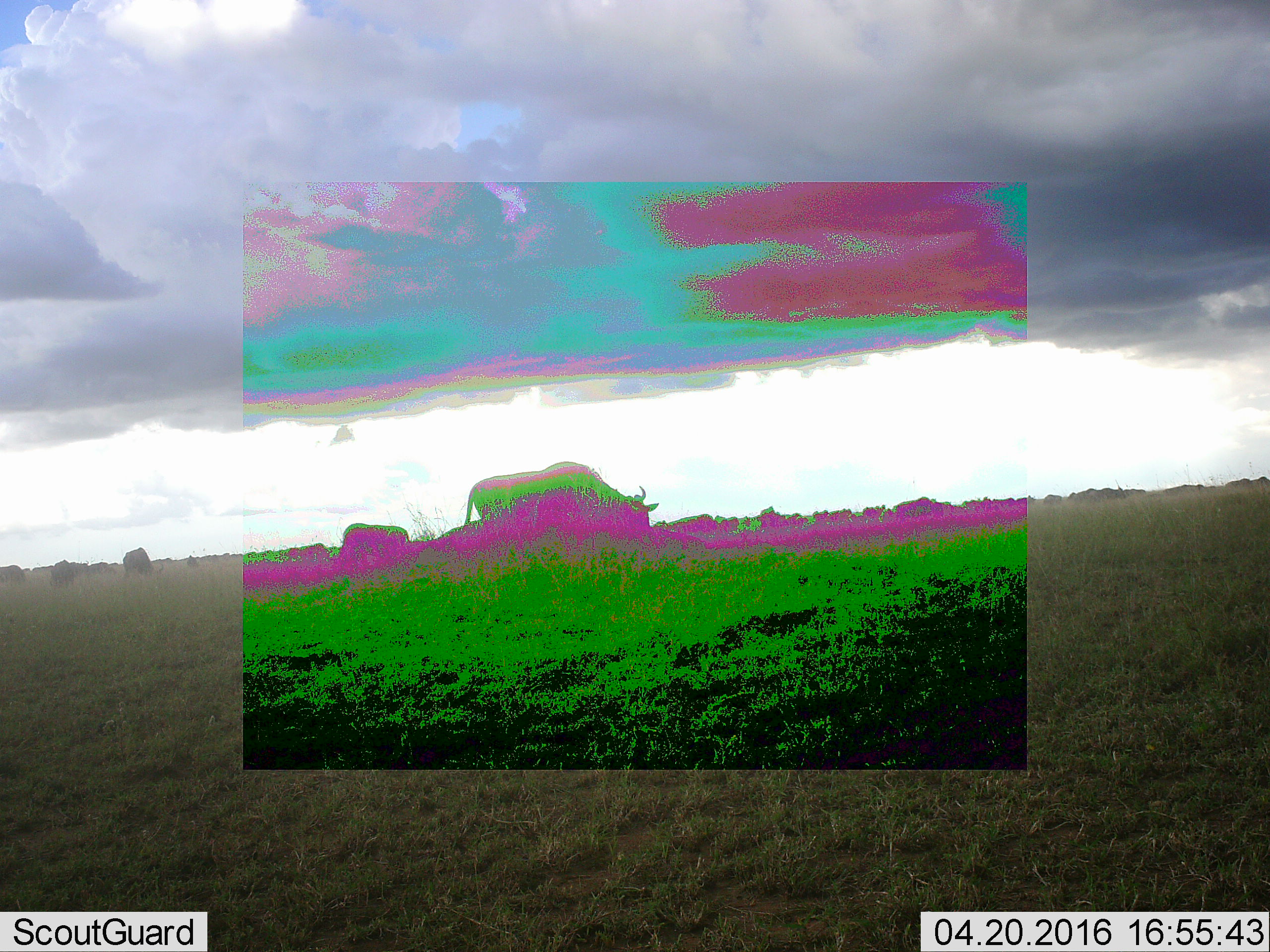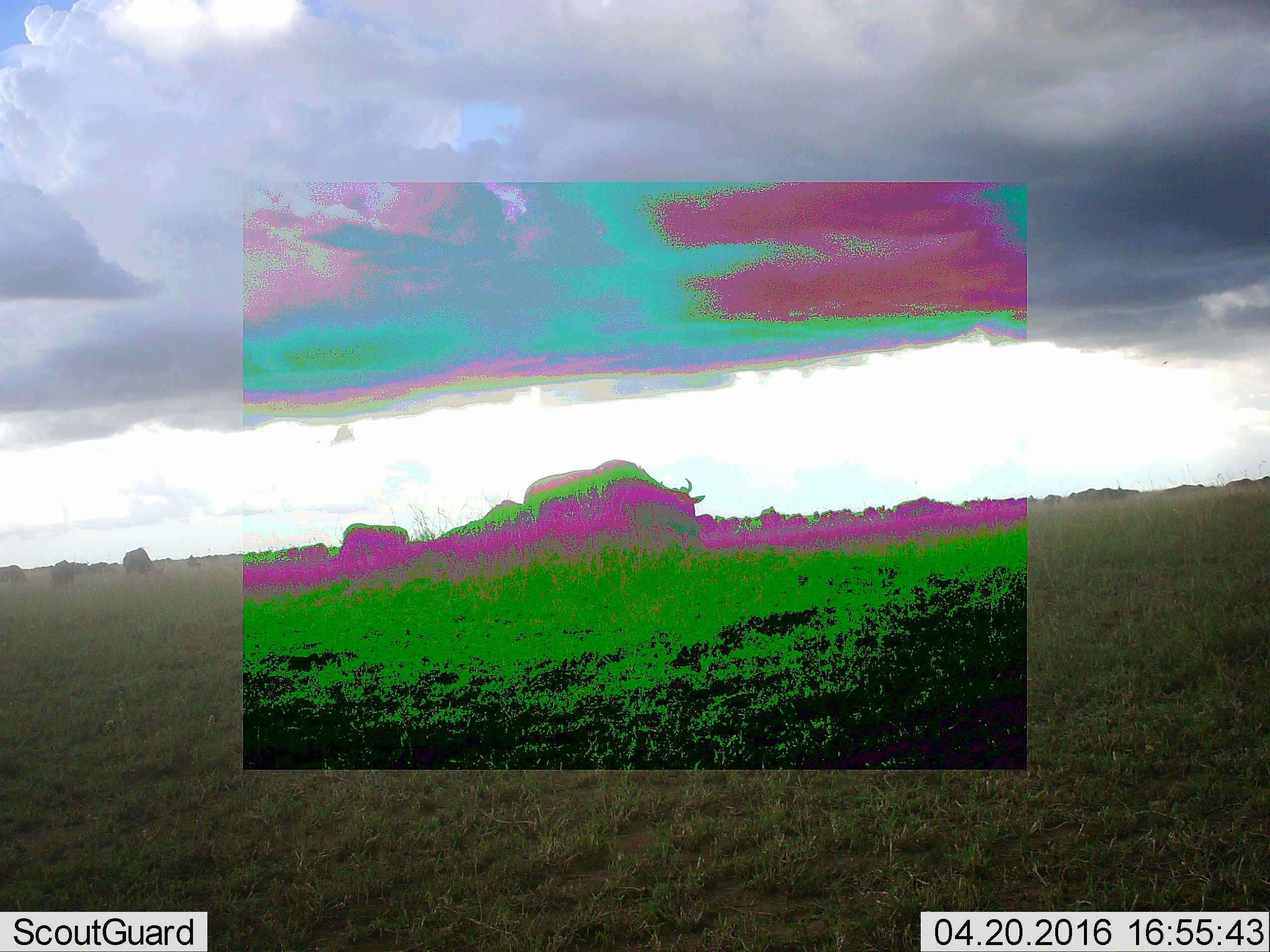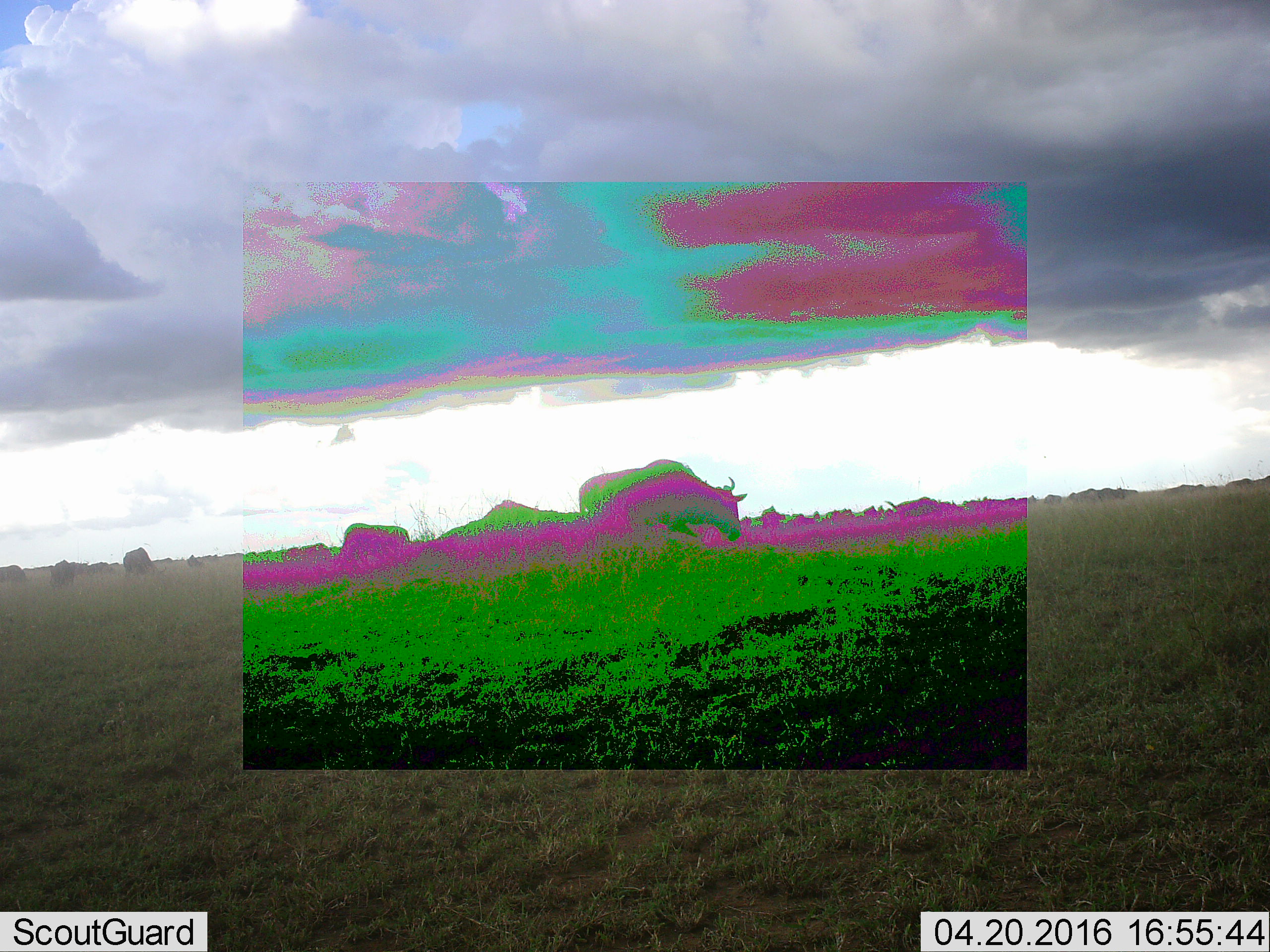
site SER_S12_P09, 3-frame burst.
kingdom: Animalia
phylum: Chordata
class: Mammalia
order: Artiodactyla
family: Bovidae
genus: Connochaetes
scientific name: Connochaetes taurinus taurinus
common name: blue wildebeest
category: wildebeestblue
Wildebeestblue (blue wildebeest) (Connochaetes taurinus taurinus), count 11-50. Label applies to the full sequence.